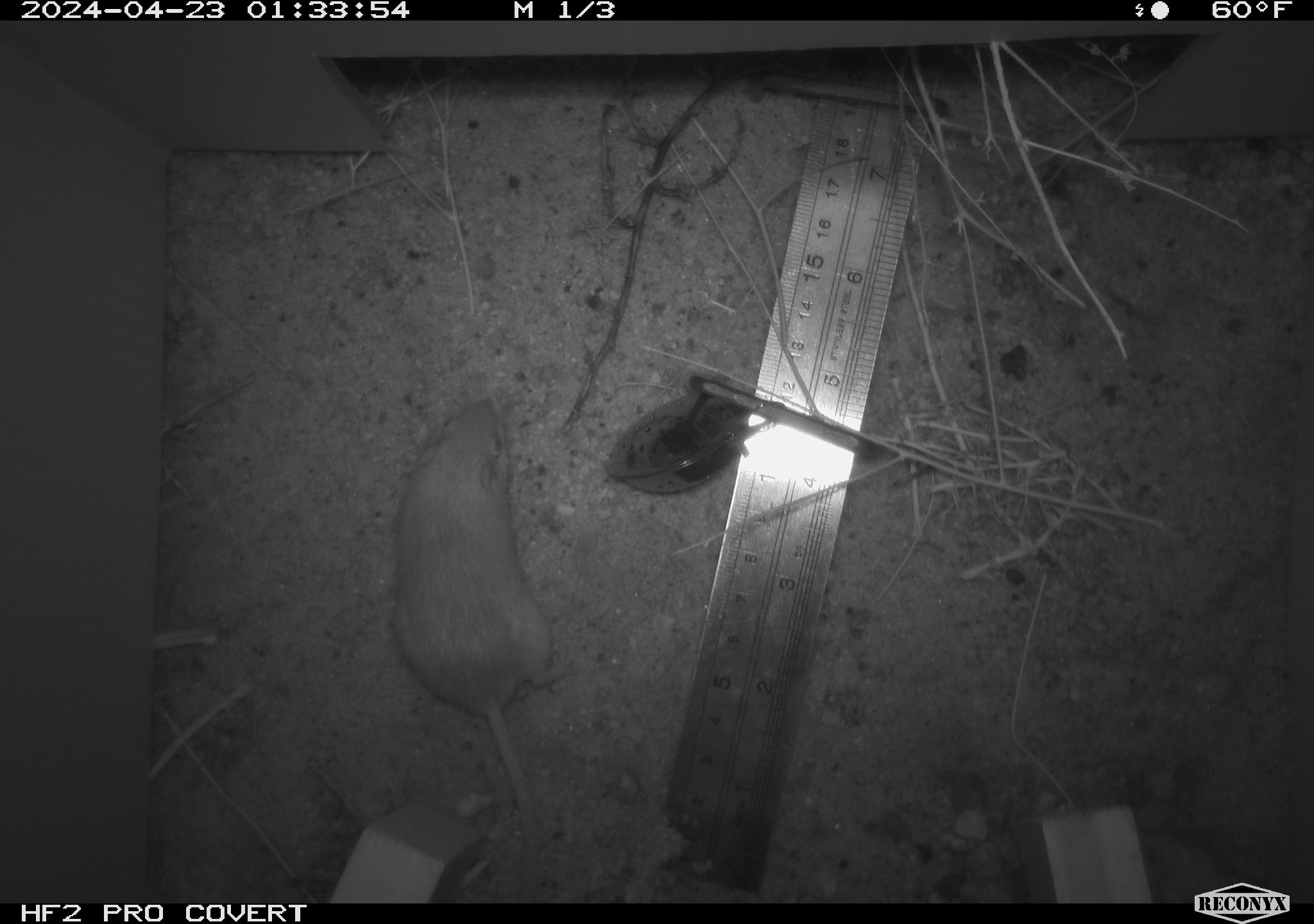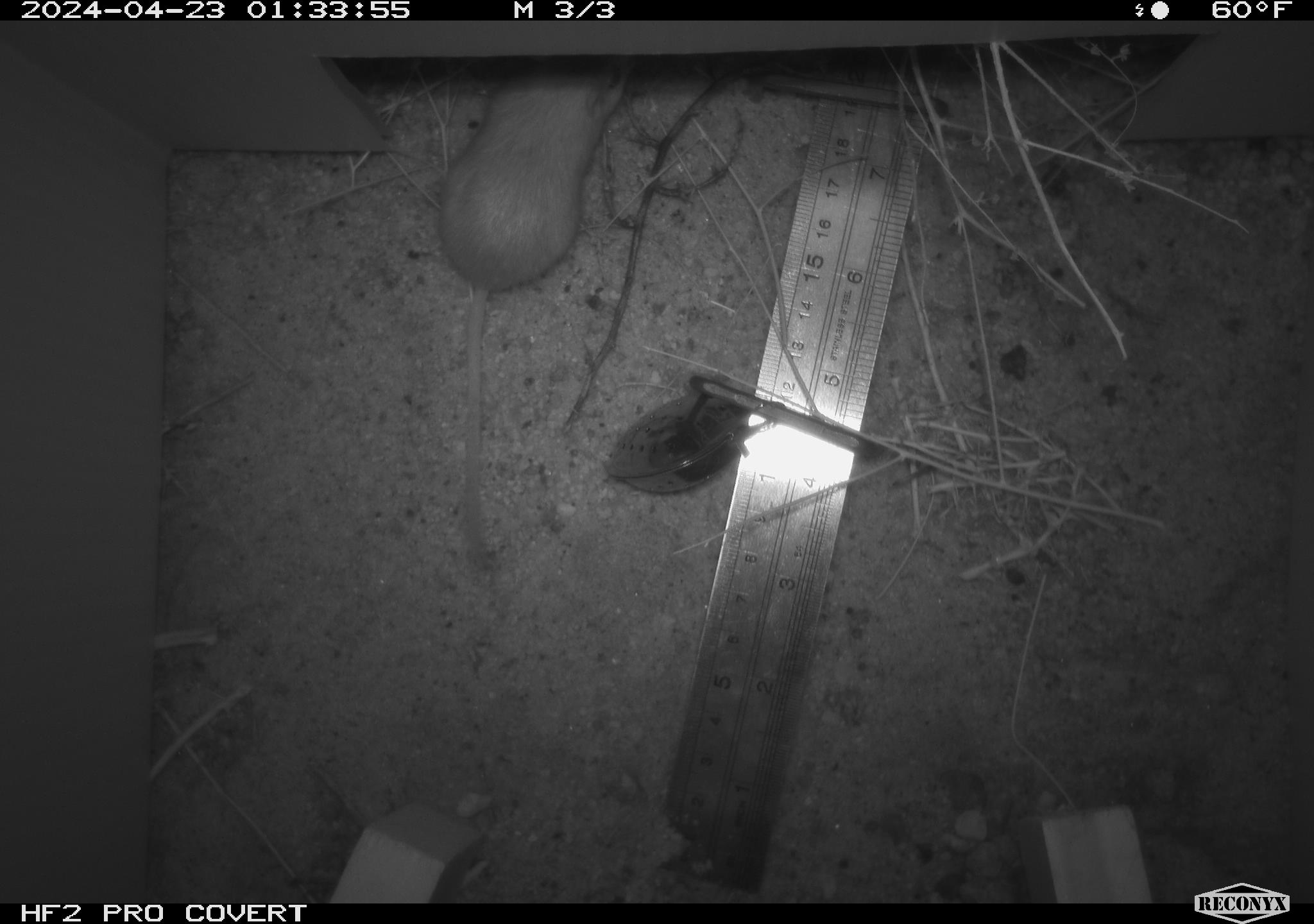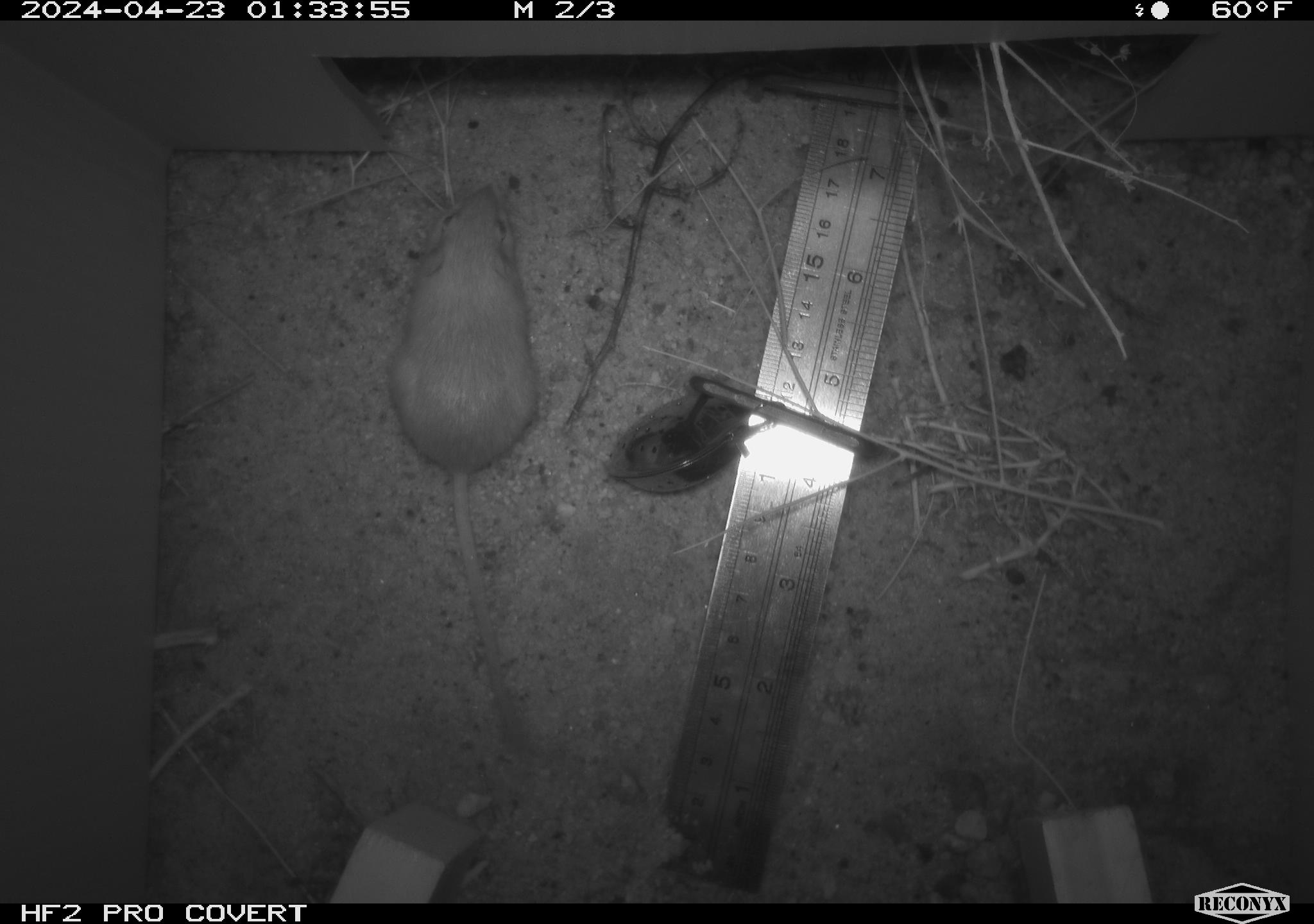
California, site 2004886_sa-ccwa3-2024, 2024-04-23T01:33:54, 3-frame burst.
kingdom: Animalia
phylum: Chordata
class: Mammalia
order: Rodentia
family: Heteromyidae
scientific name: Heteromyidae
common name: kangaroo rats and pocket mice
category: heteromyidae family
Heteromyidae family (kangaroo rats and pocket mice) (Heteromyidae).